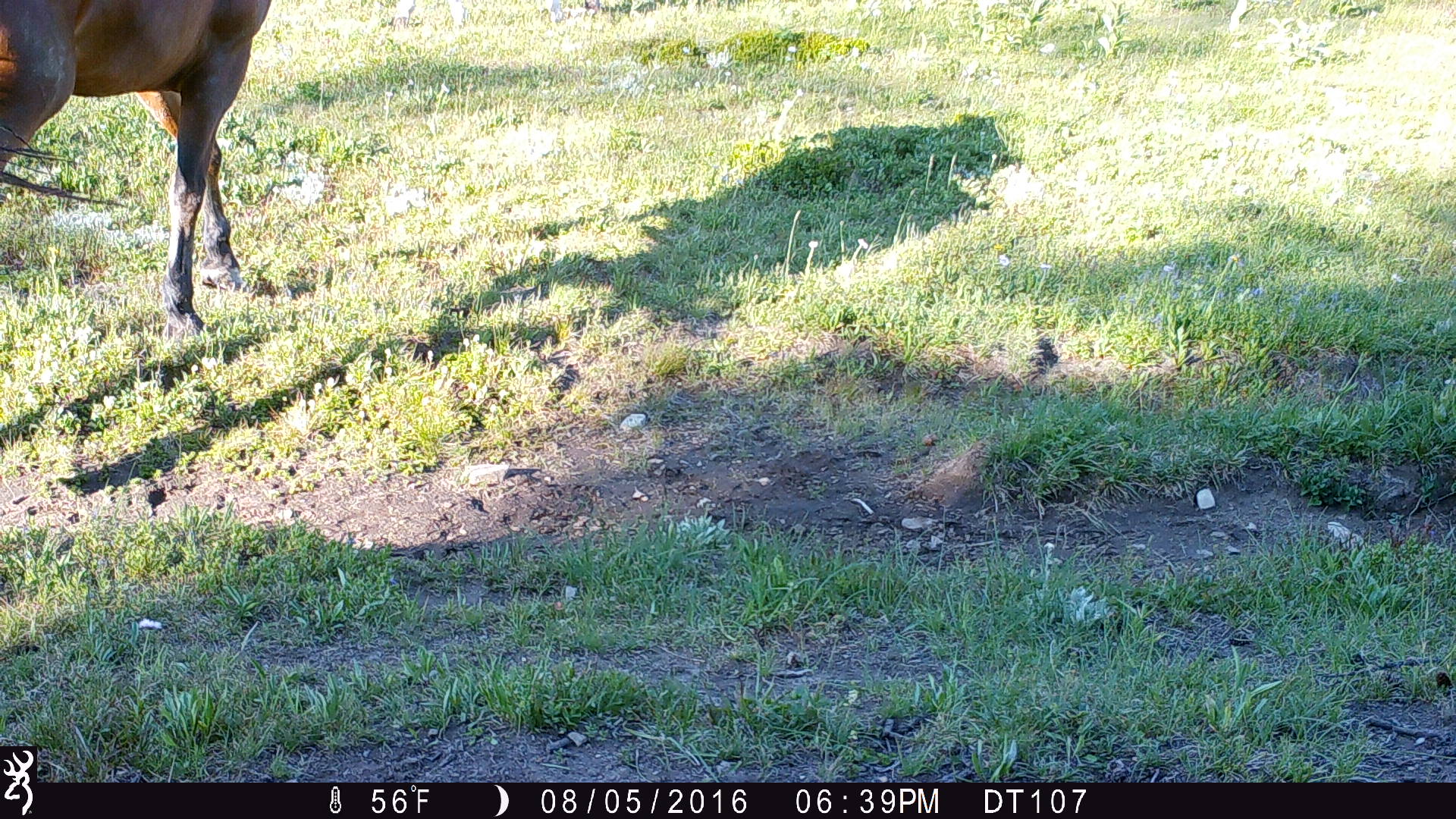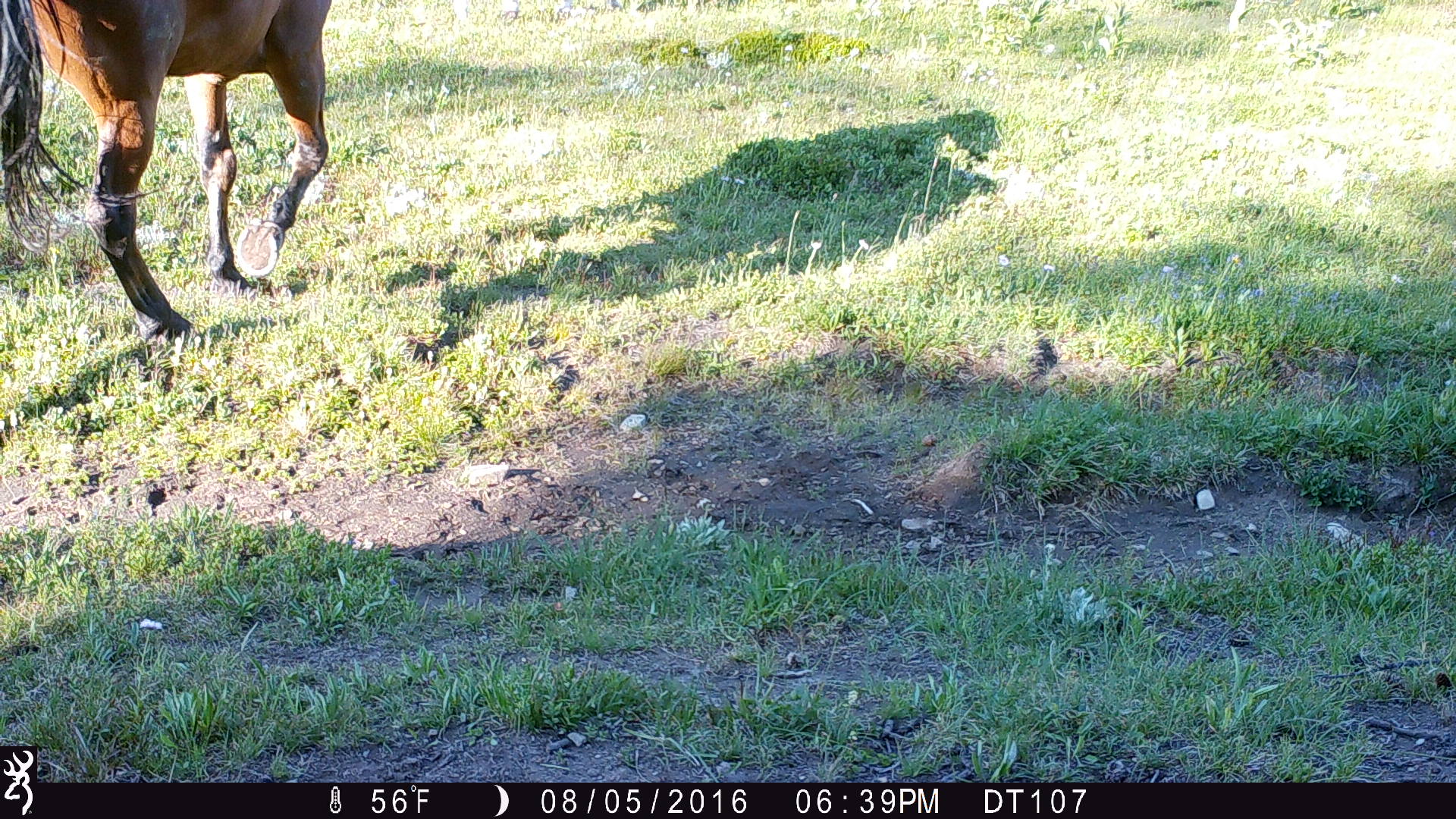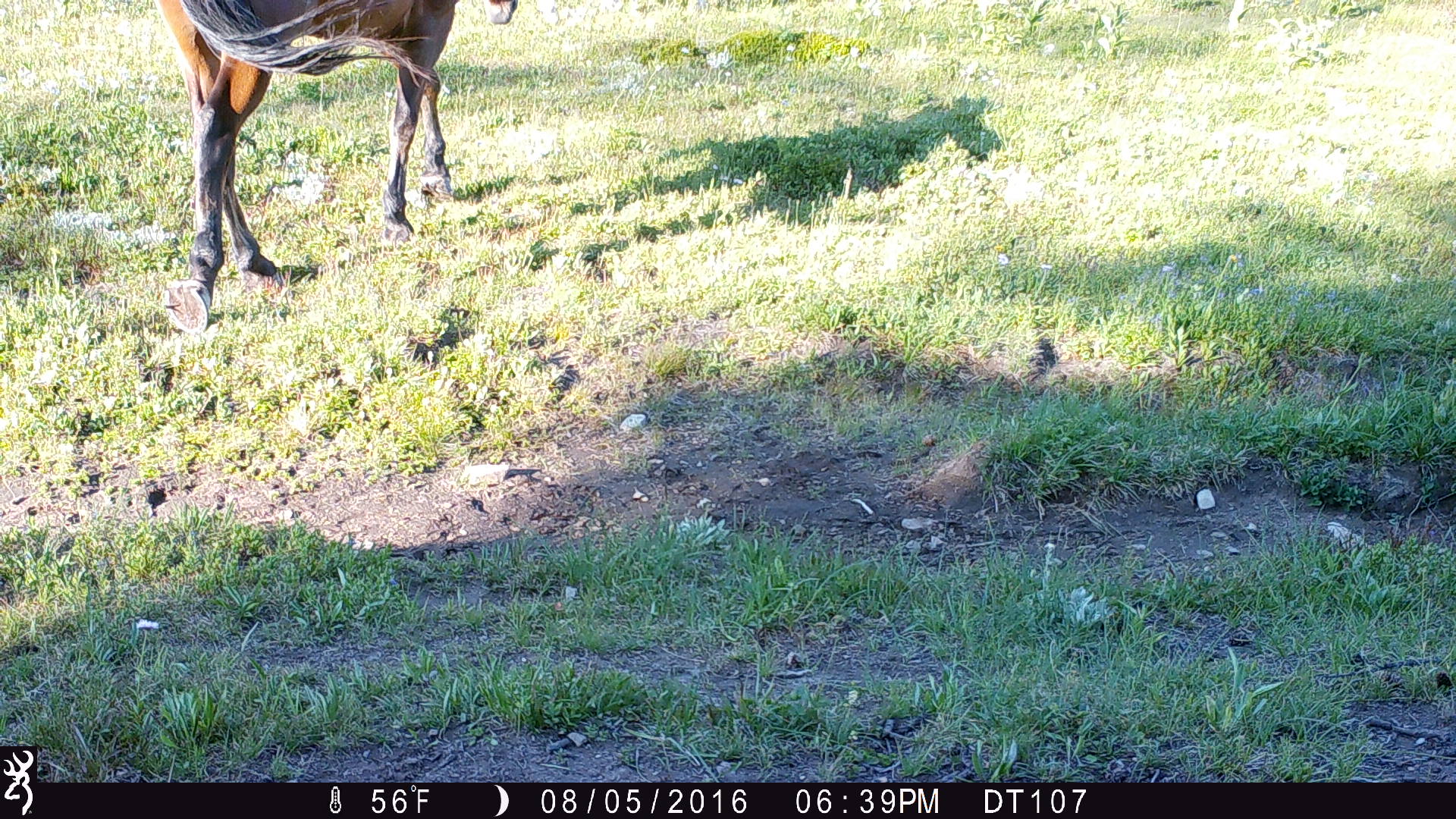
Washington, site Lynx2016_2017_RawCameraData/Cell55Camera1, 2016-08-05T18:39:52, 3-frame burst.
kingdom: Animalia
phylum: Chordata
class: Mammalia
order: Perissodactyla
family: Equidae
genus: Equus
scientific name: Equus caballus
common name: domestic horse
Domestic horse (Equus caballus). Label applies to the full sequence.